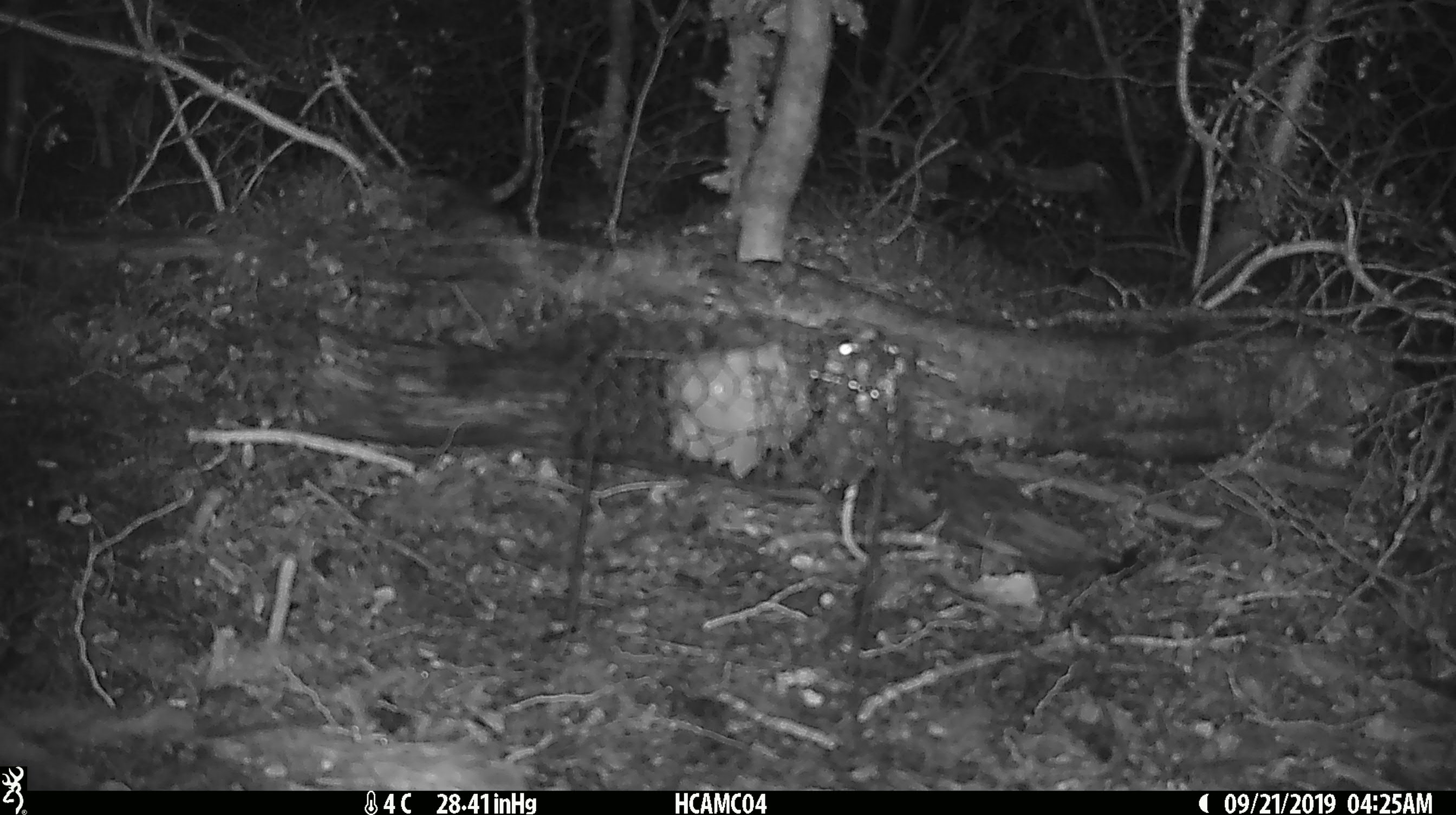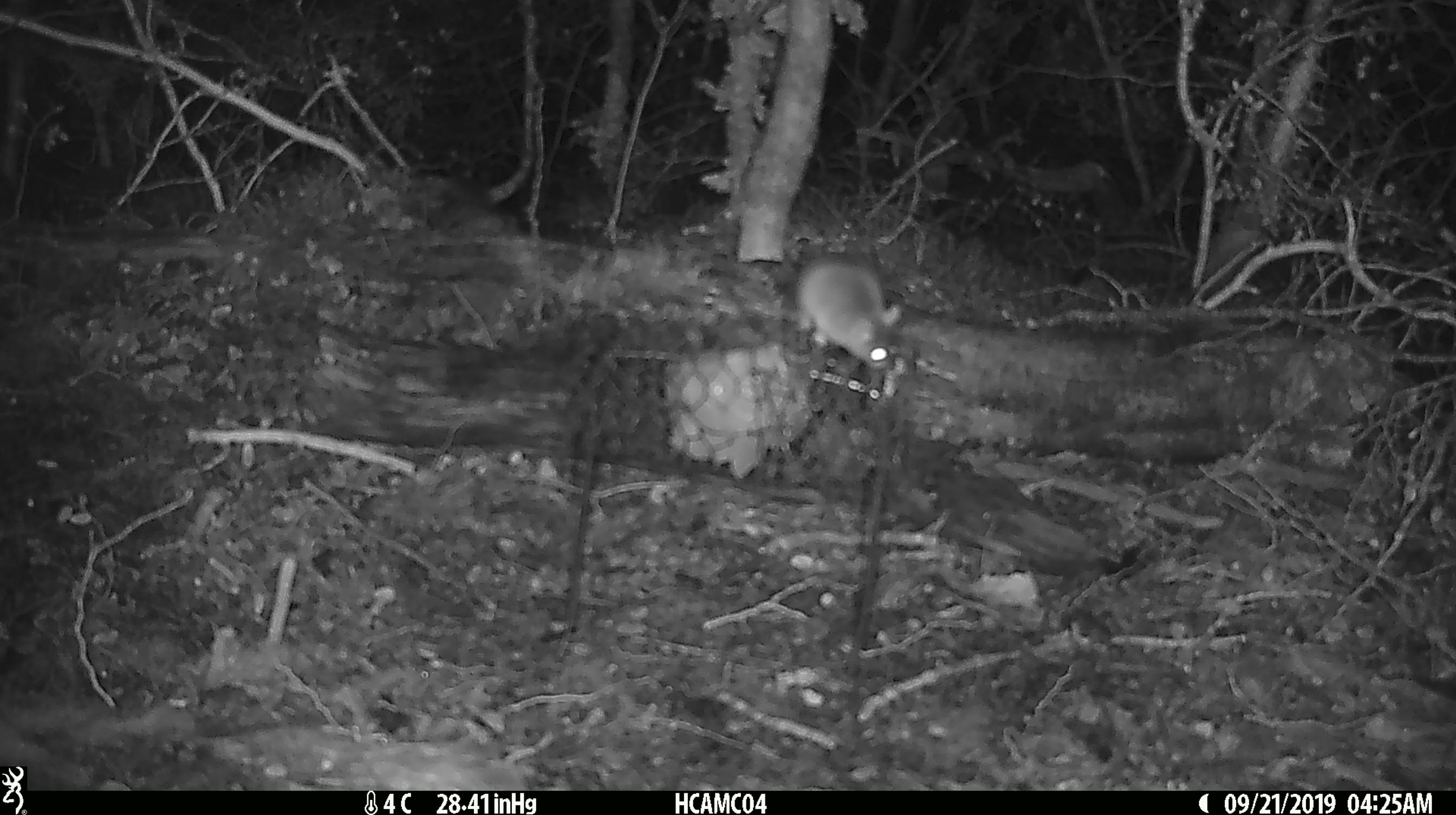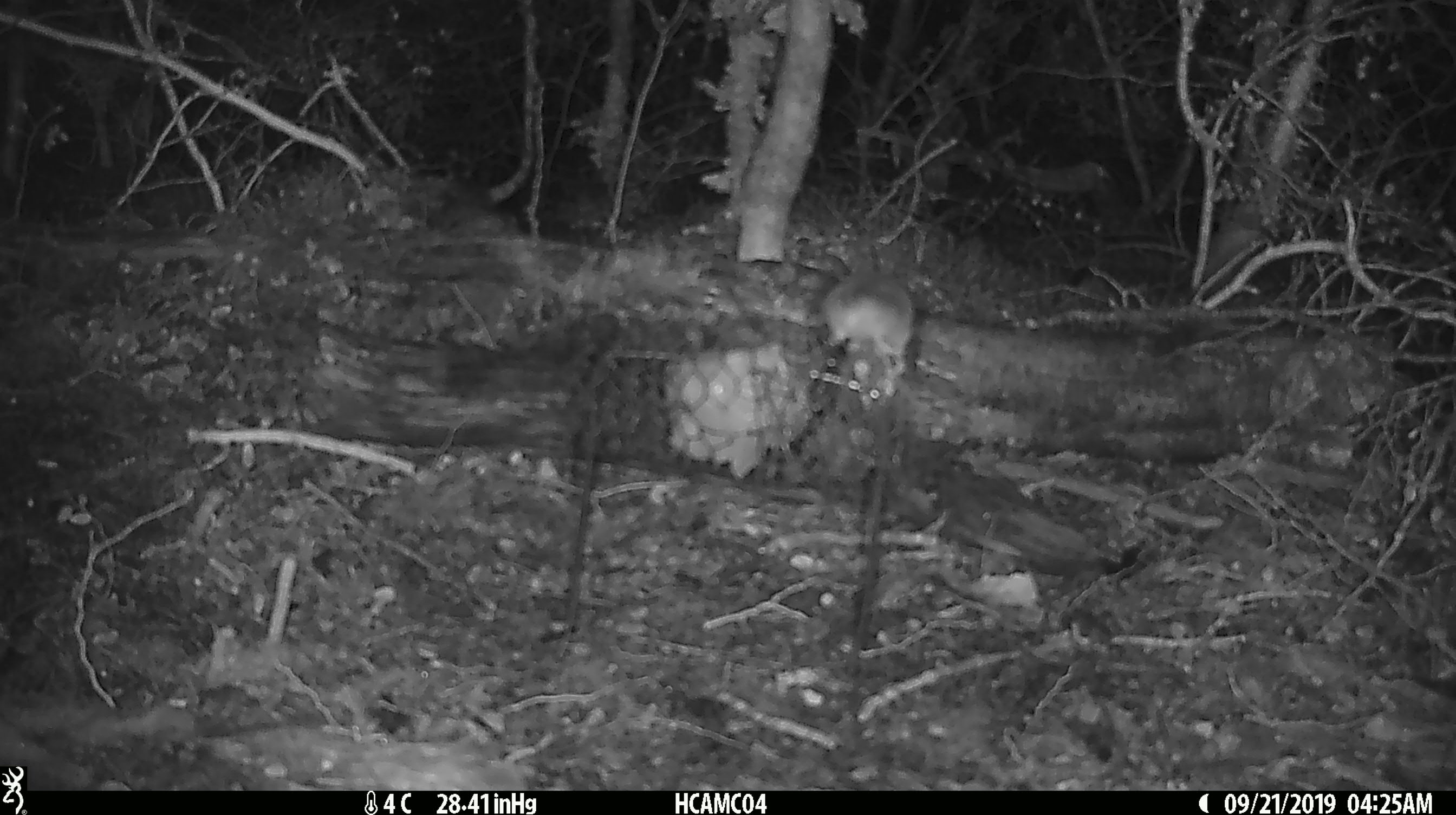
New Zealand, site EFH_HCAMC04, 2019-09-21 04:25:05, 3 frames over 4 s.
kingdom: Animalia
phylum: Chordata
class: Mammalia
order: Rodentia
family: Muridae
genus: Mus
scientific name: Mus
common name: mouse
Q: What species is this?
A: Mouse (Mus).